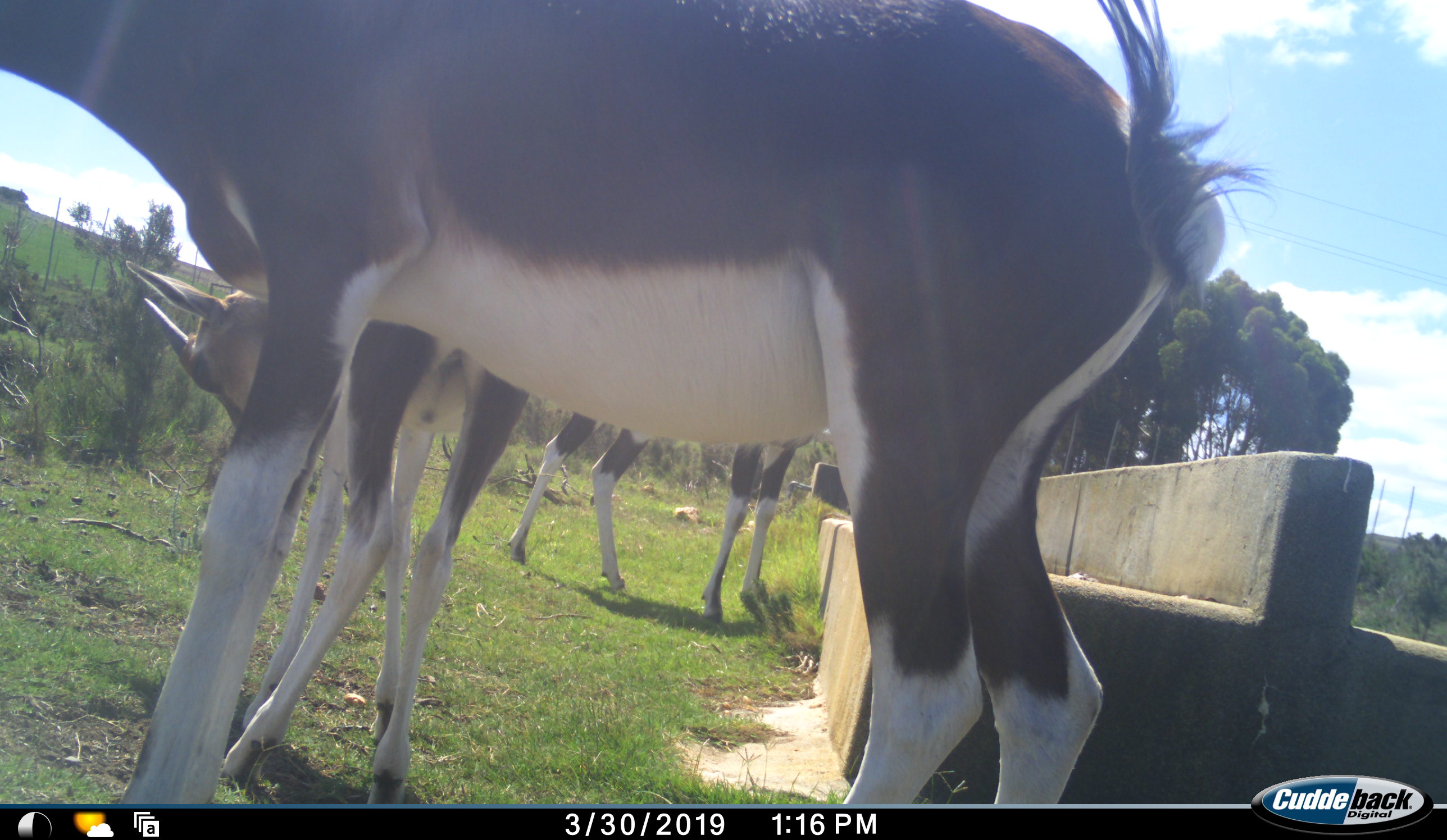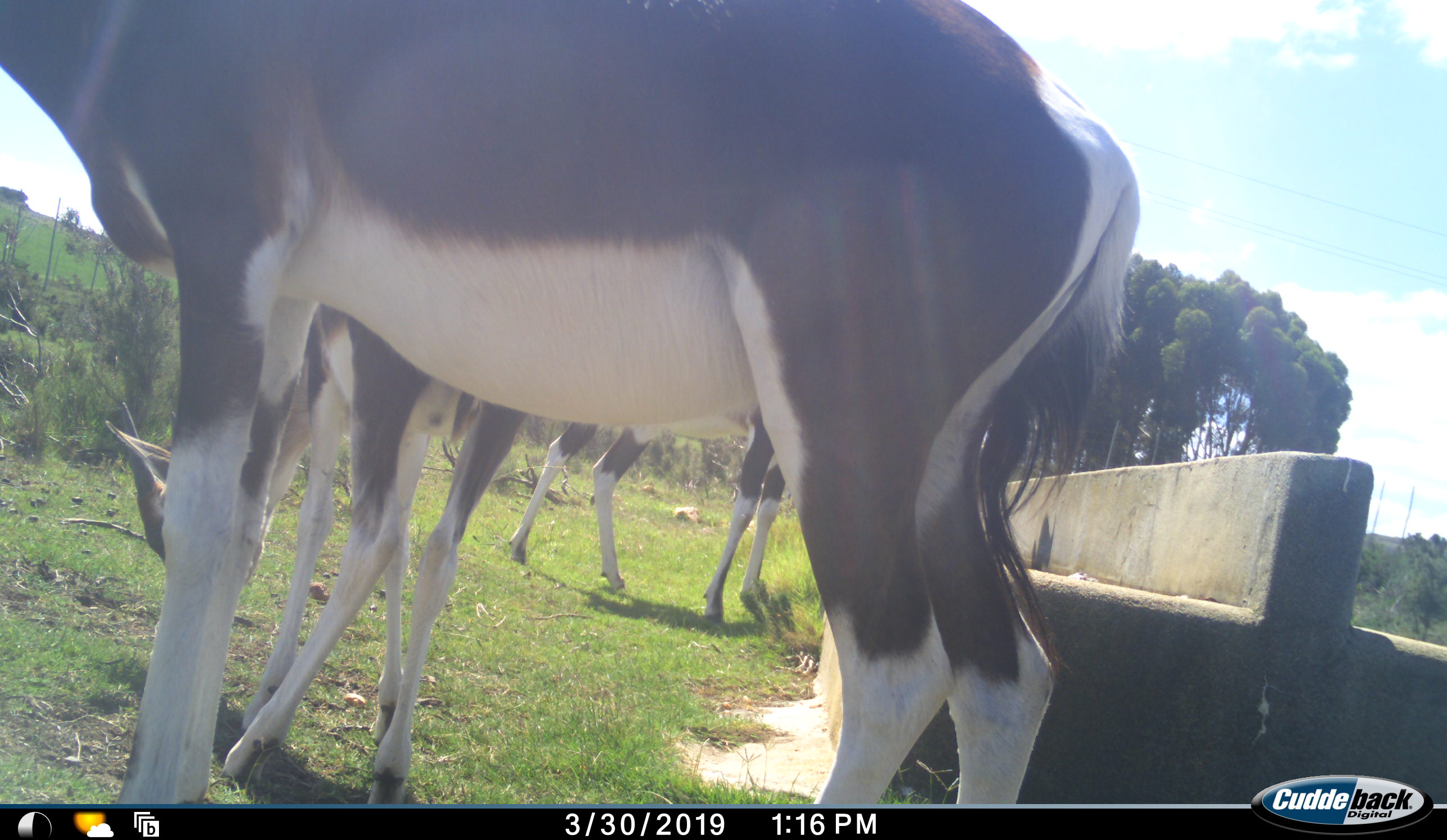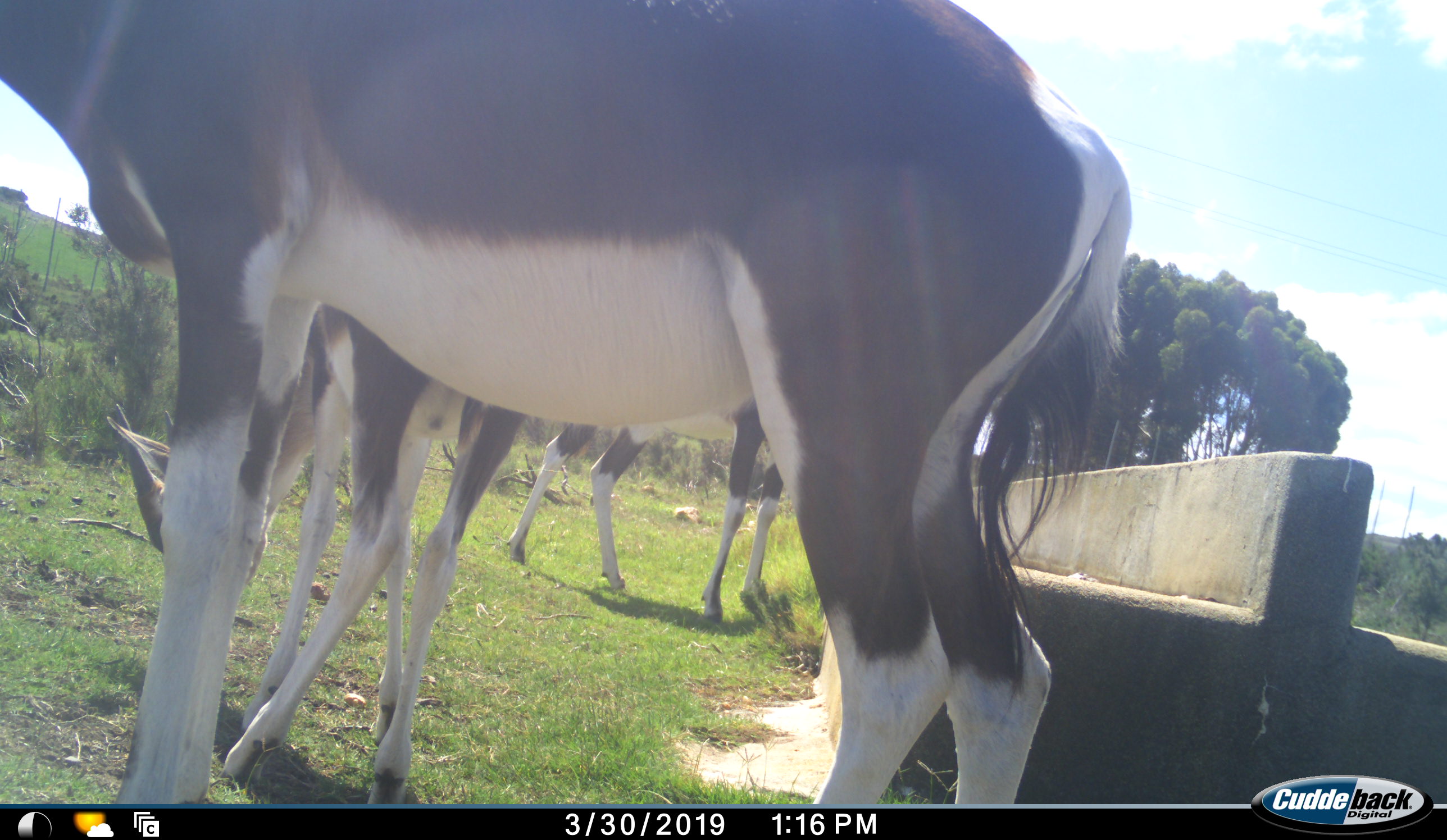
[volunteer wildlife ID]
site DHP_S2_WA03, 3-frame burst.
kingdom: Animalia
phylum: Chordata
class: Mammalia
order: Artiodactyla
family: Bovidae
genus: Damaliscus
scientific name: Damaliscus pygargus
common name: bontebok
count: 3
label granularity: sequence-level